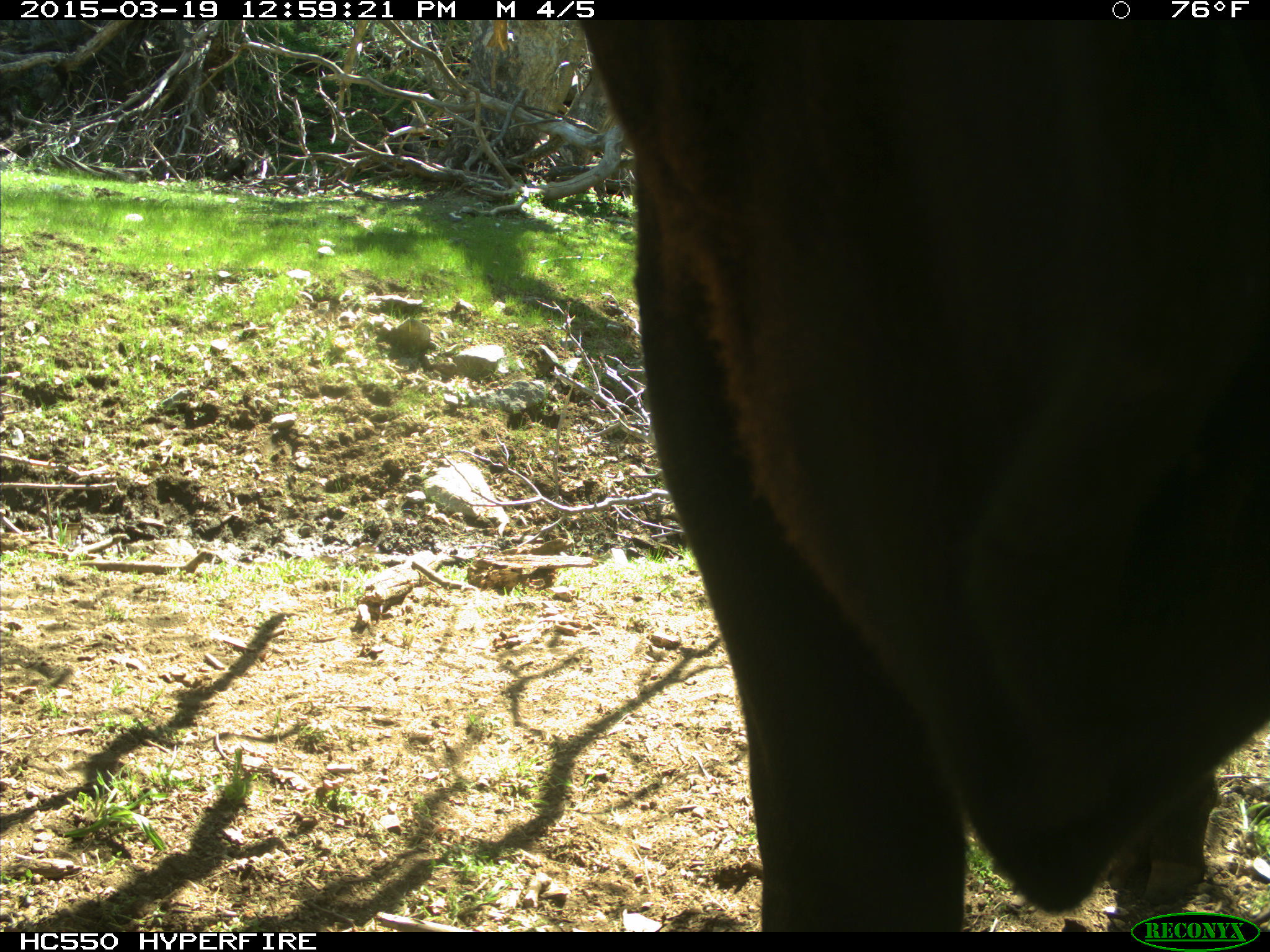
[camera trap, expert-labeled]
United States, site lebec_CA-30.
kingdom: Animalia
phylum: Chordata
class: Mammalia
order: Artiodactyla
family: Bovidae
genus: Bos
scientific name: Bos taurus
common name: domestic cow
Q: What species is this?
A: Bos taurus (domestic cow).